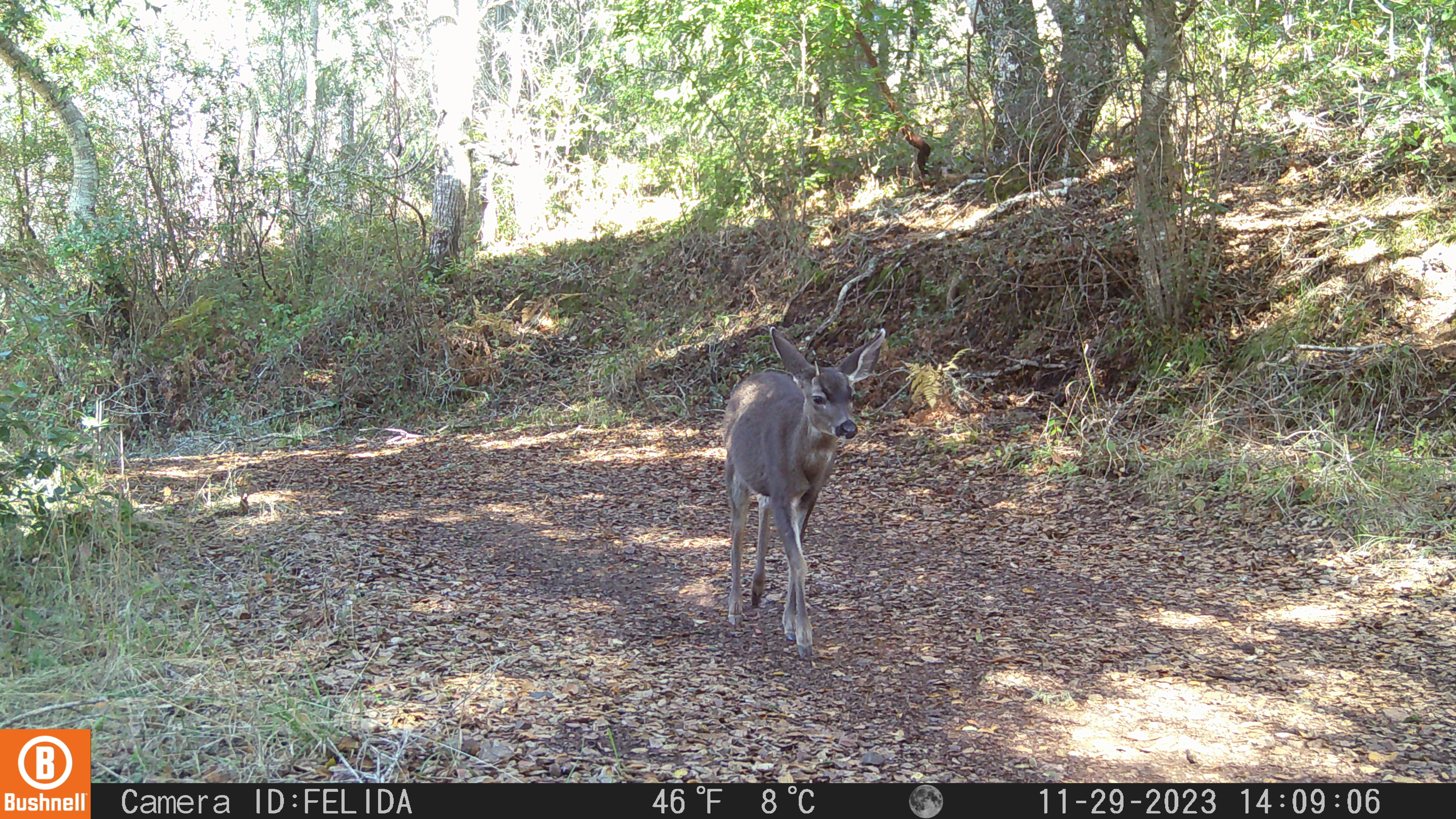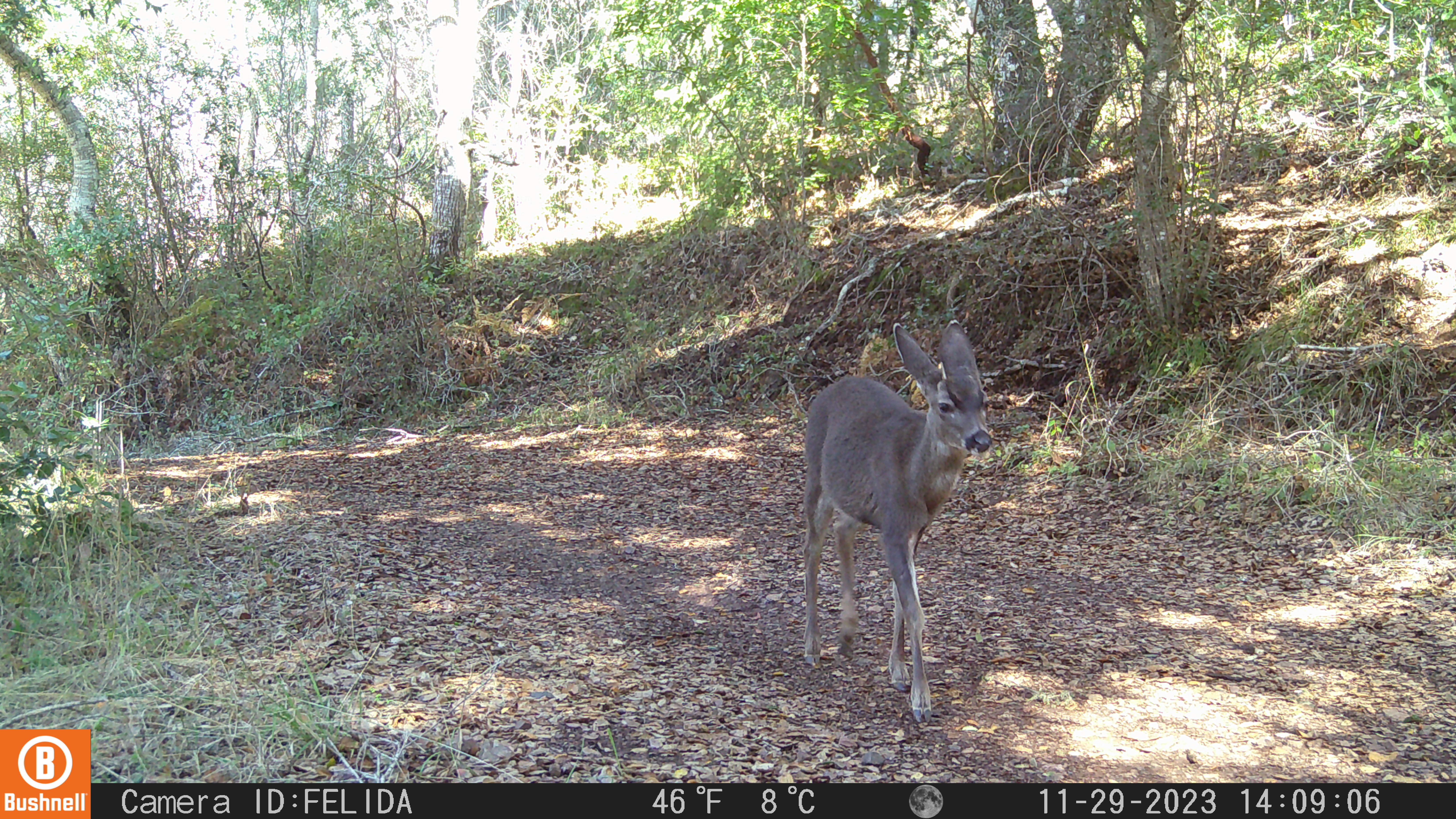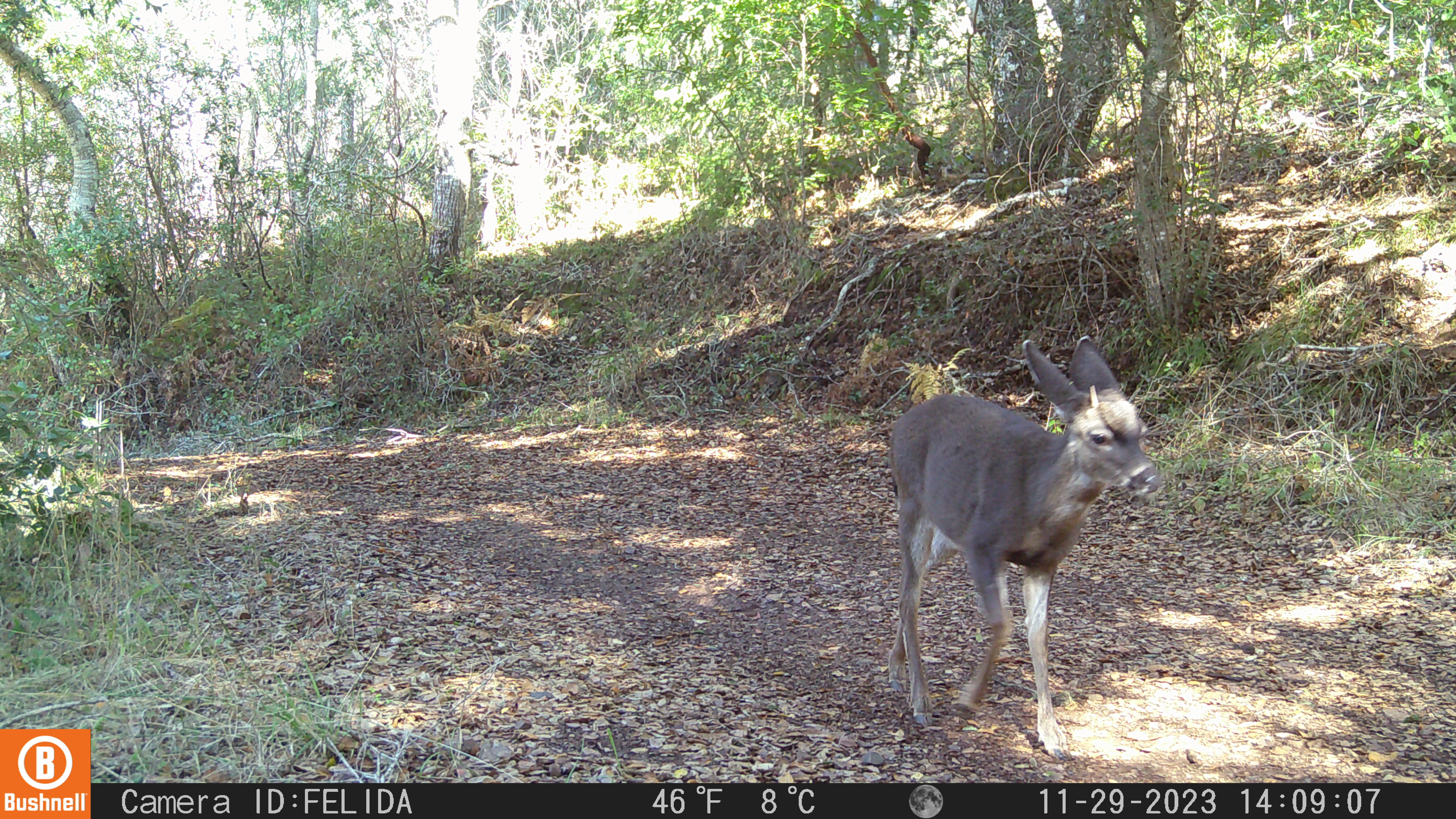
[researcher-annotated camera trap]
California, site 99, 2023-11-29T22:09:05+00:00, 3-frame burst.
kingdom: Animalia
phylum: Chordata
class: Mammalia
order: Artiodactyla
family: Cervidae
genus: Odocoileus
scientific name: Odocoileus hemionus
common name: mule deer